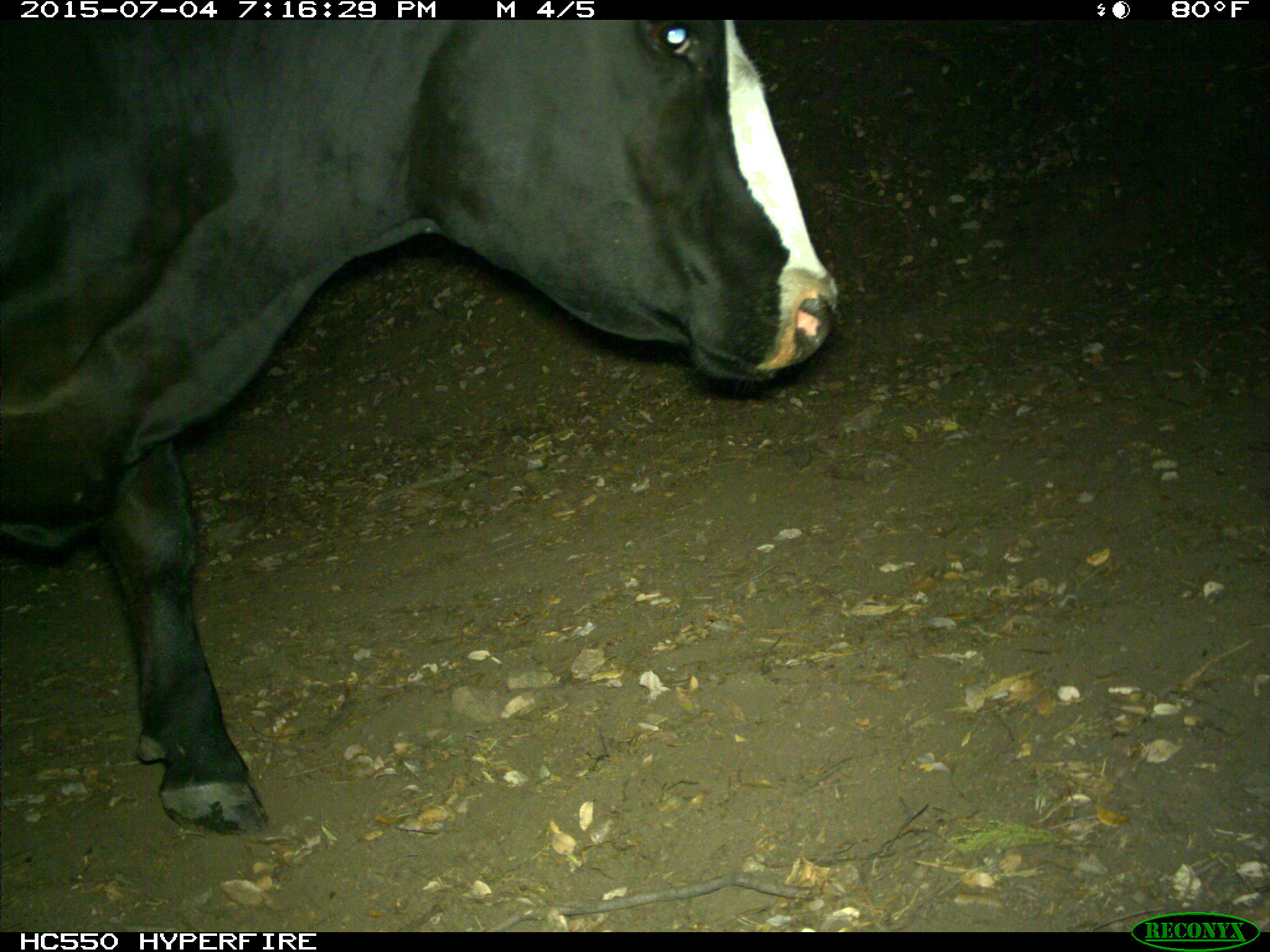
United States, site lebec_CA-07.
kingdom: Animalia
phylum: Chordata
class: Mammalia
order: Artiodactyla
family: Bovidae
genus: Bos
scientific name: Bos taurus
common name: domestic cow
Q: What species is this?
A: Bos taurus (domestic cow).